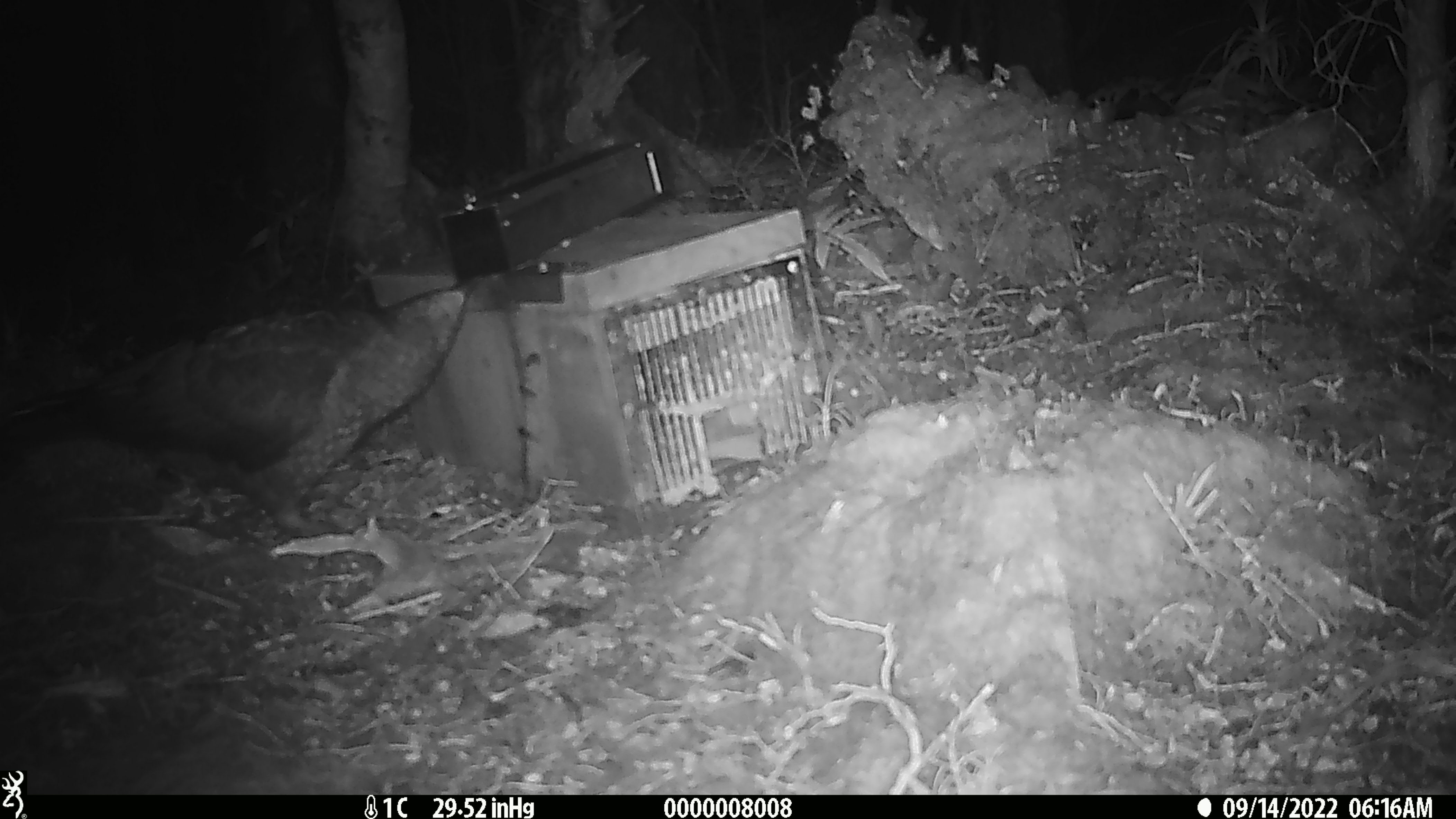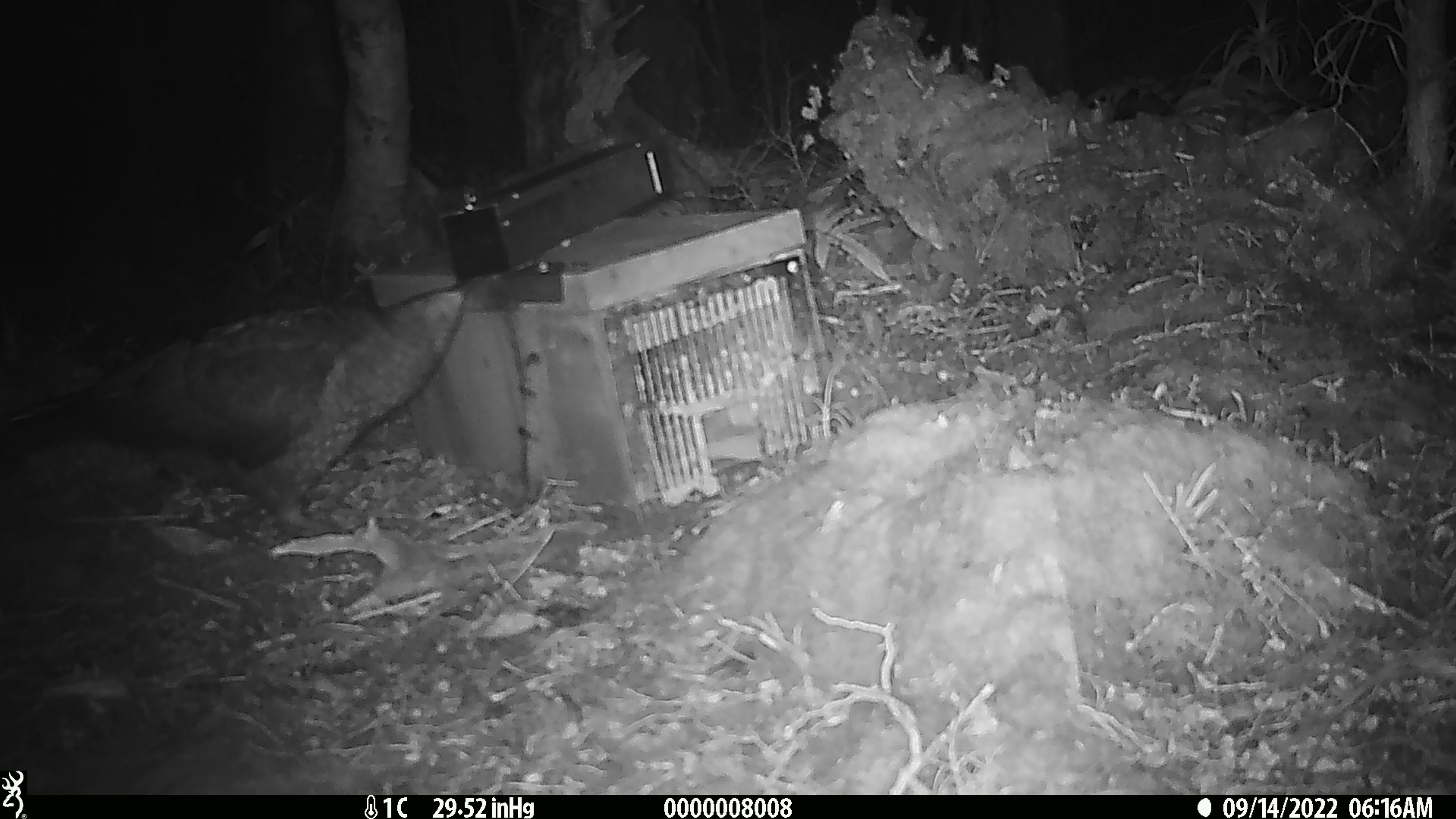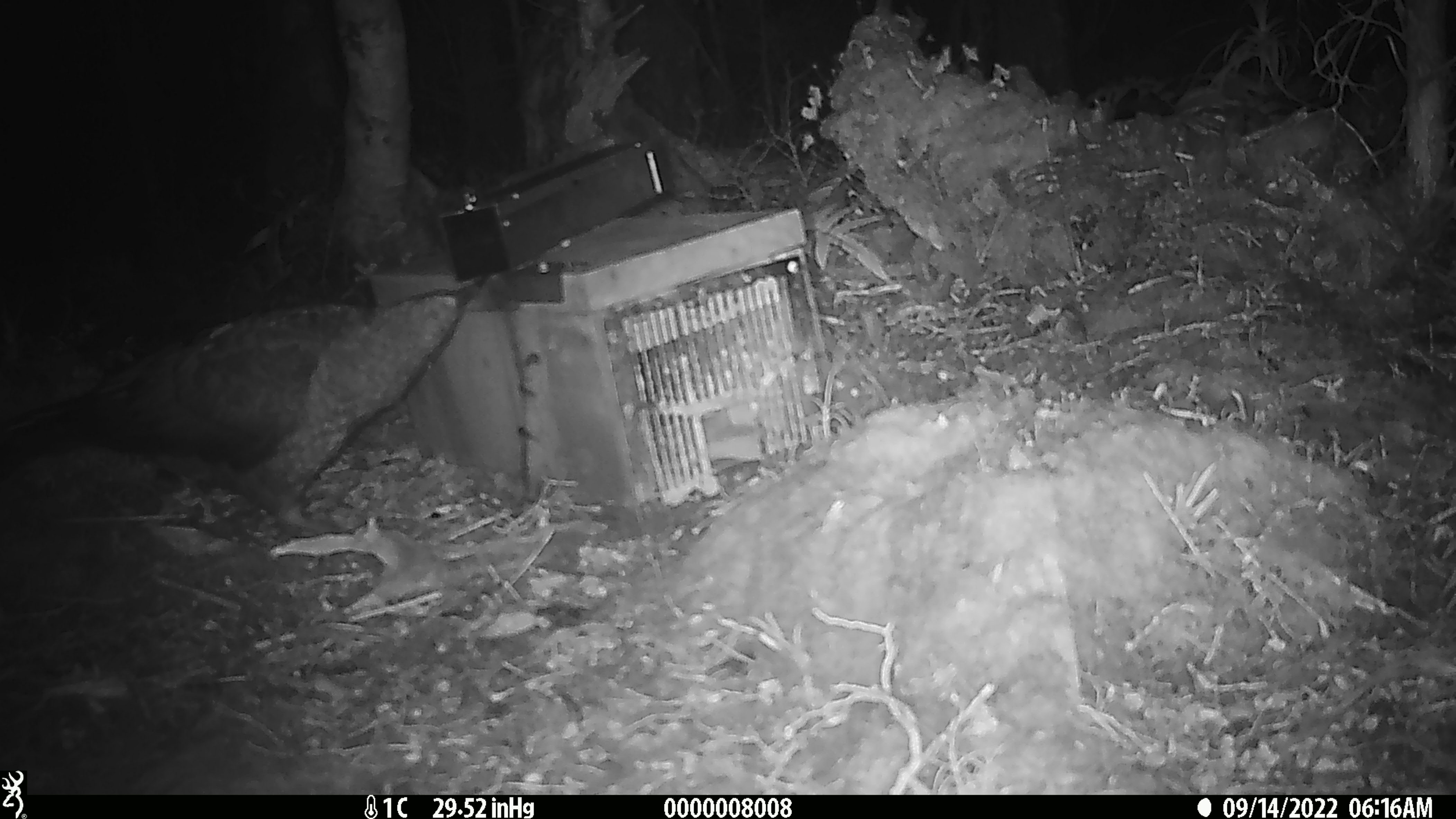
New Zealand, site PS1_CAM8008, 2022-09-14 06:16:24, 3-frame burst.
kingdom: Animalia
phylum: Chordata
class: Aves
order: Psittaciformes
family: Strigopidae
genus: Nestor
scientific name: Nestor notabilis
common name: kea